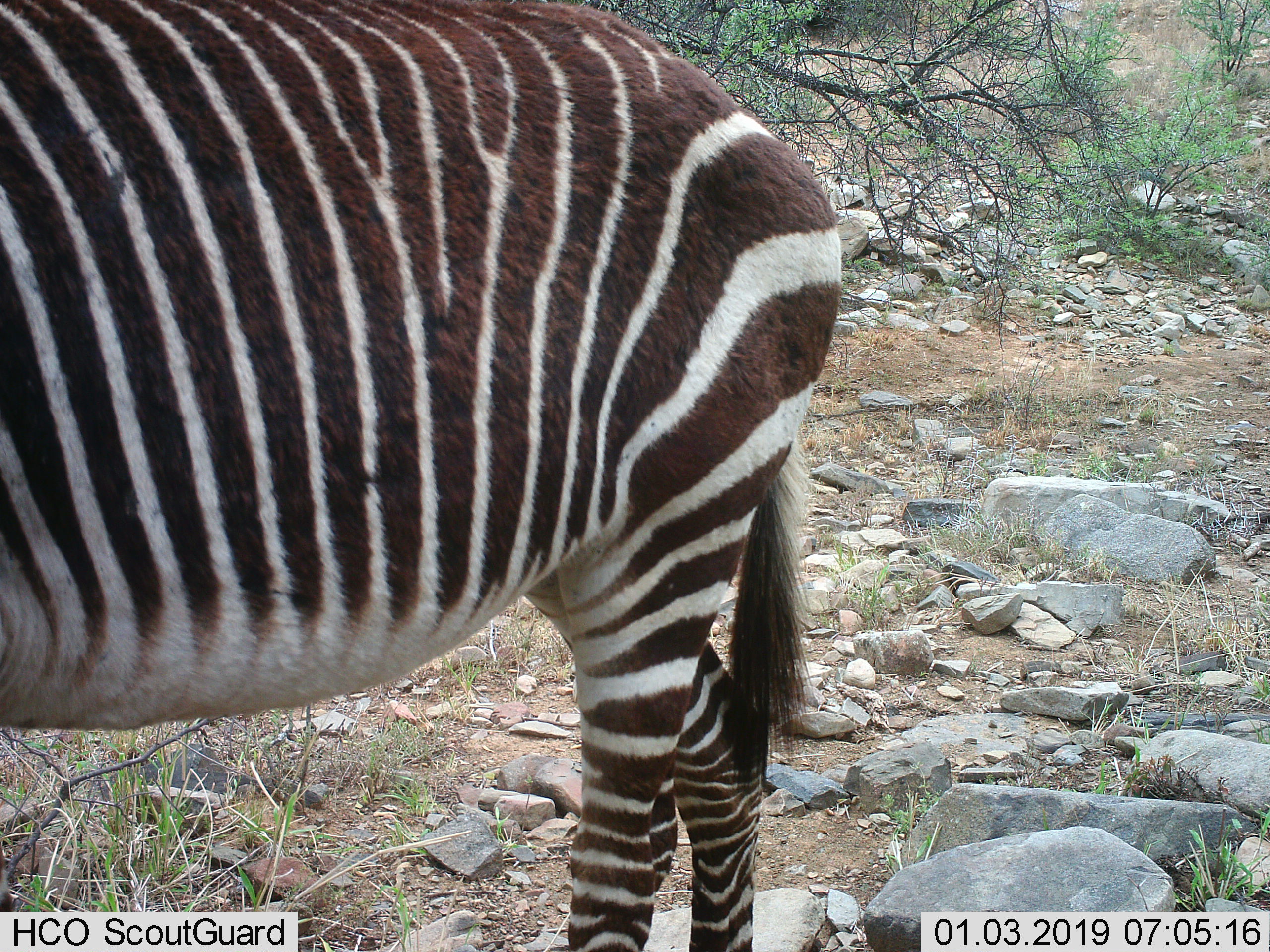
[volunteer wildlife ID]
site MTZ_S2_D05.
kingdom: Animalia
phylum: Chordata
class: Mammalia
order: Perissodactyla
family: Equidae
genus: Equus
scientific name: Equus zebra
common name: mountain zebra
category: zebramountain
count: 1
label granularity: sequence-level